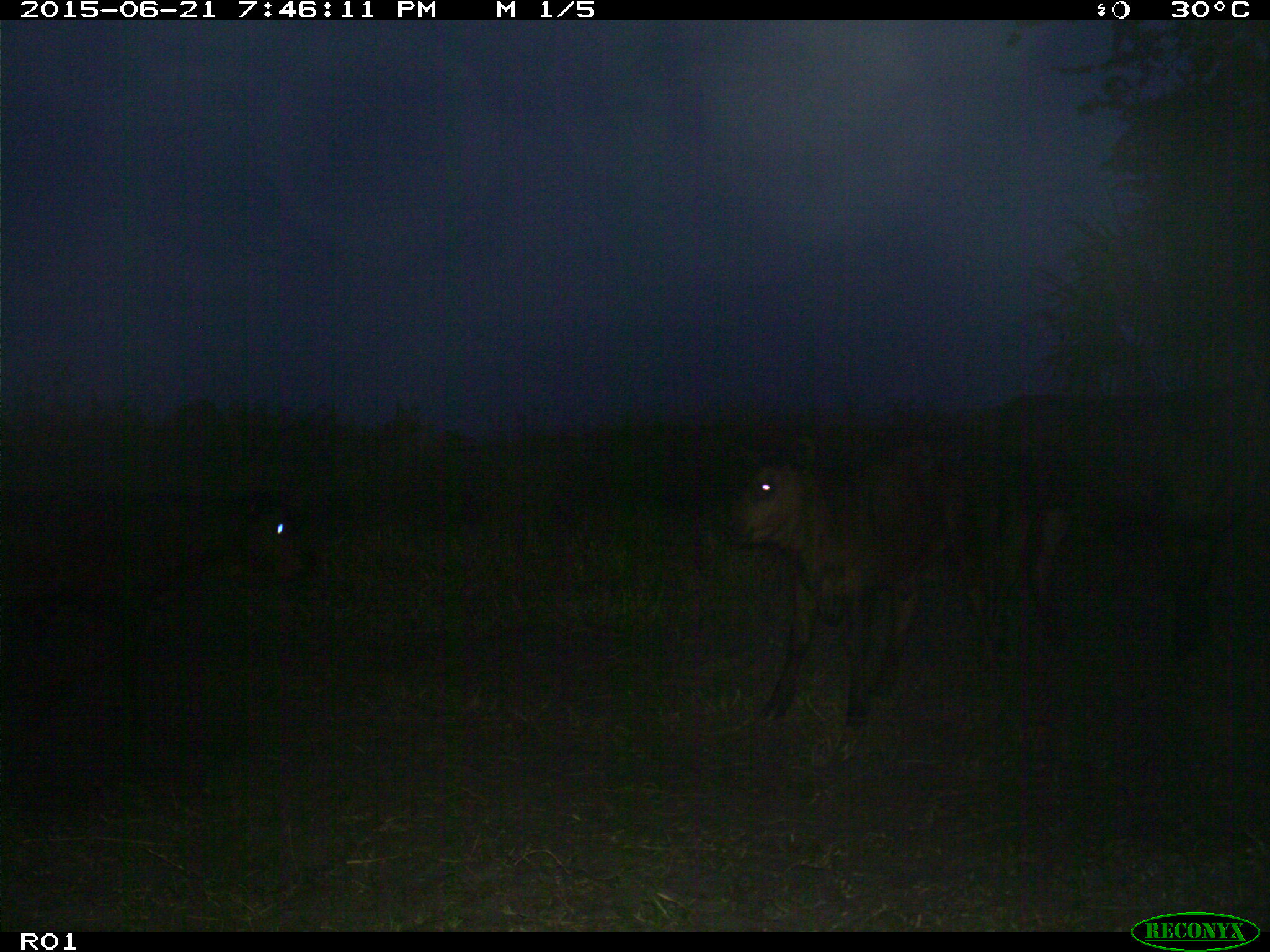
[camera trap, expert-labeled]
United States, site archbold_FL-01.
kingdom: Animalia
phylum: Chordata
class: Mammalia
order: Artiodactyla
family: Bovidae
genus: Bos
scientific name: Bos taurus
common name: domestic cow